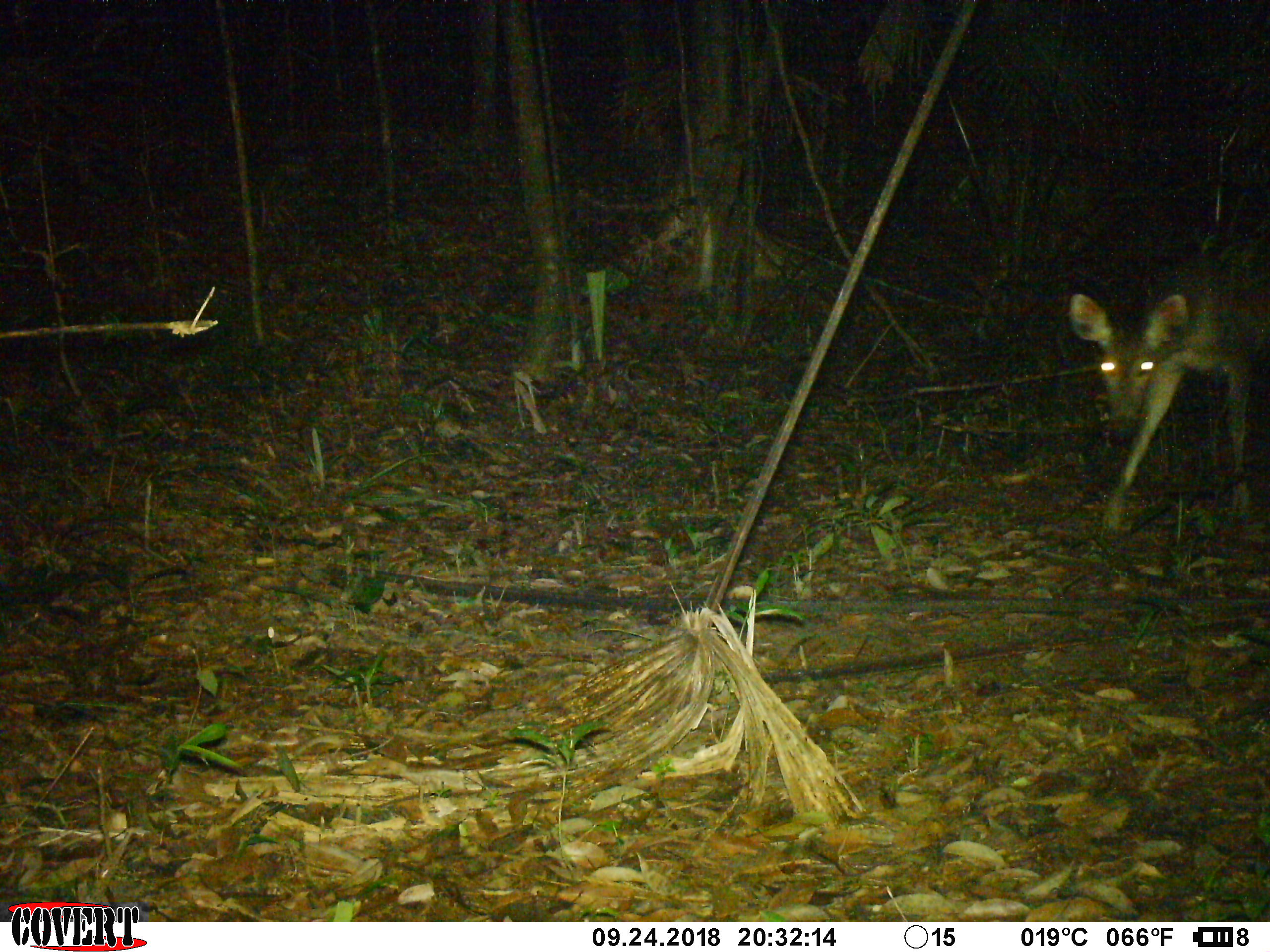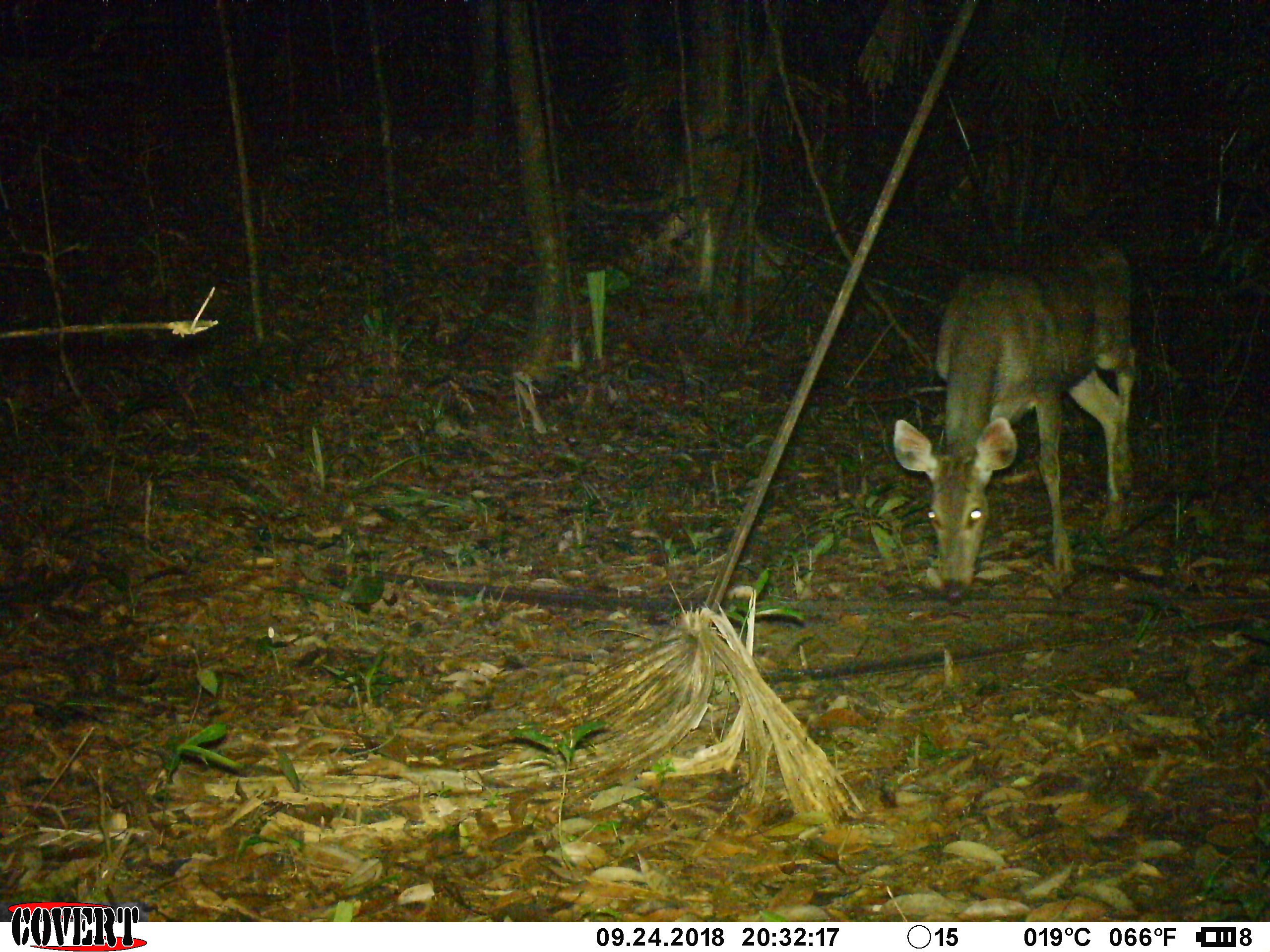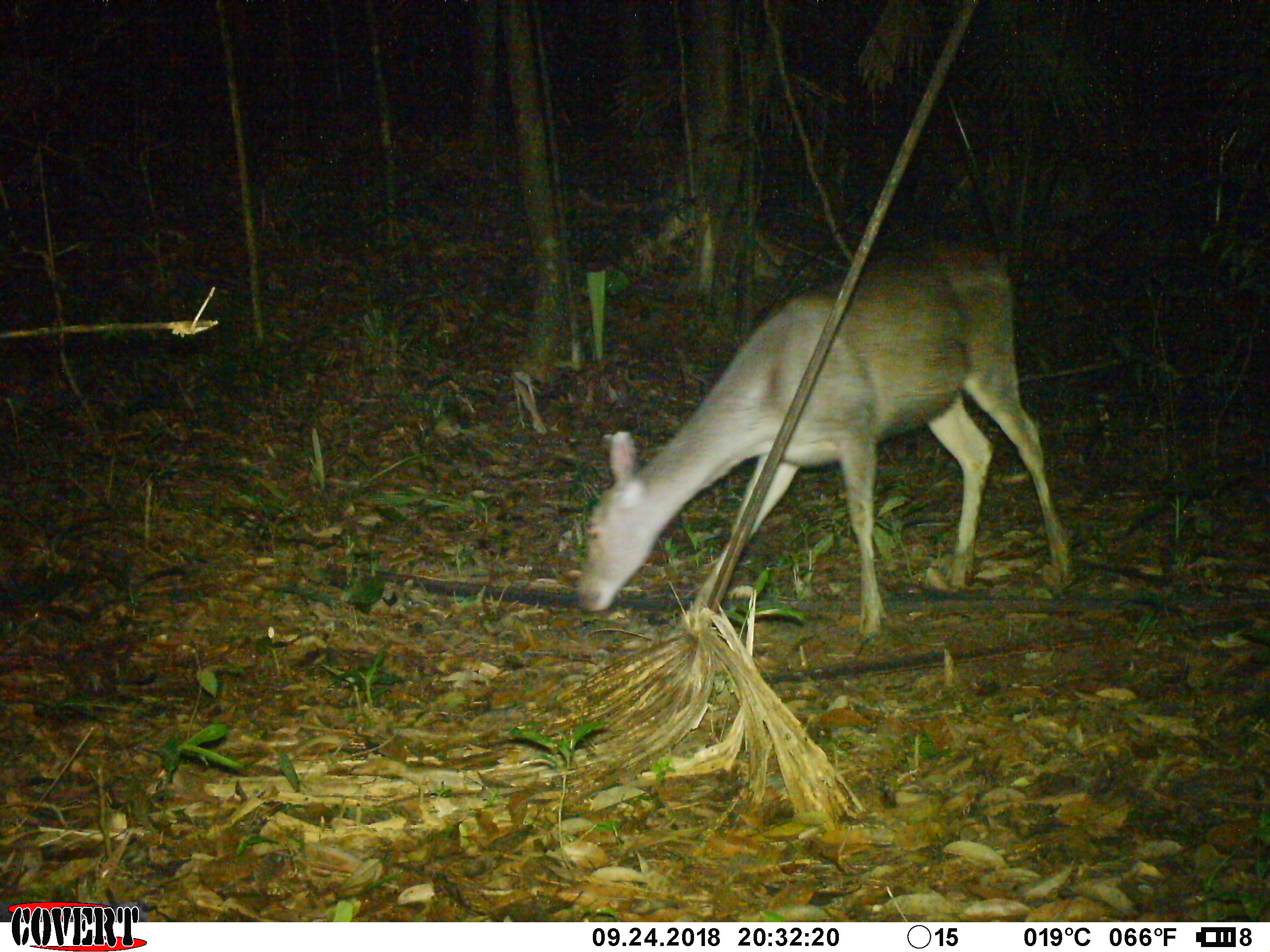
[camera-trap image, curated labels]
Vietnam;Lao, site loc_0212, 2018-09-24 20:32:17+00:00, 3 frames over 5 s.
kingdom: Animalia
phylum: Chordata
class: Mammalia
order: Artiodactyla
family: Cervidae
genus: Rusa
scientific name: Rusa unicolor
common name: sambar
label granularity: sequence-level